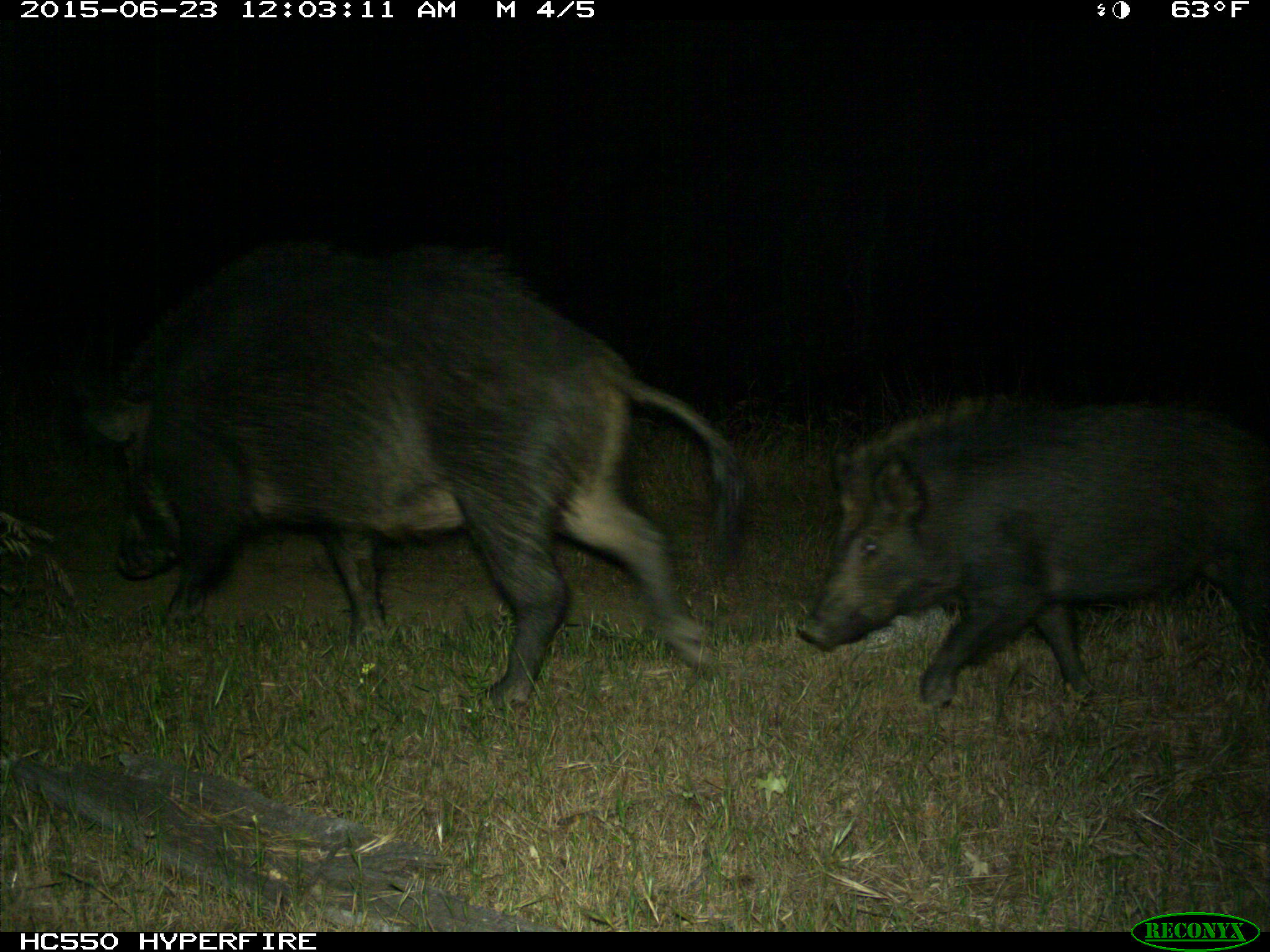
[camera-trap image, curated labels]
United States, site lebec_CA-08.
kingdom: Animalia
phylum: Chordata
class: Mammalia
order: Artiodactyla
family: Suidae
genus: Sus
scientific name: Sus scrofa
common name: wild boar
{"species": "Sus scrofa (wild boar)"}